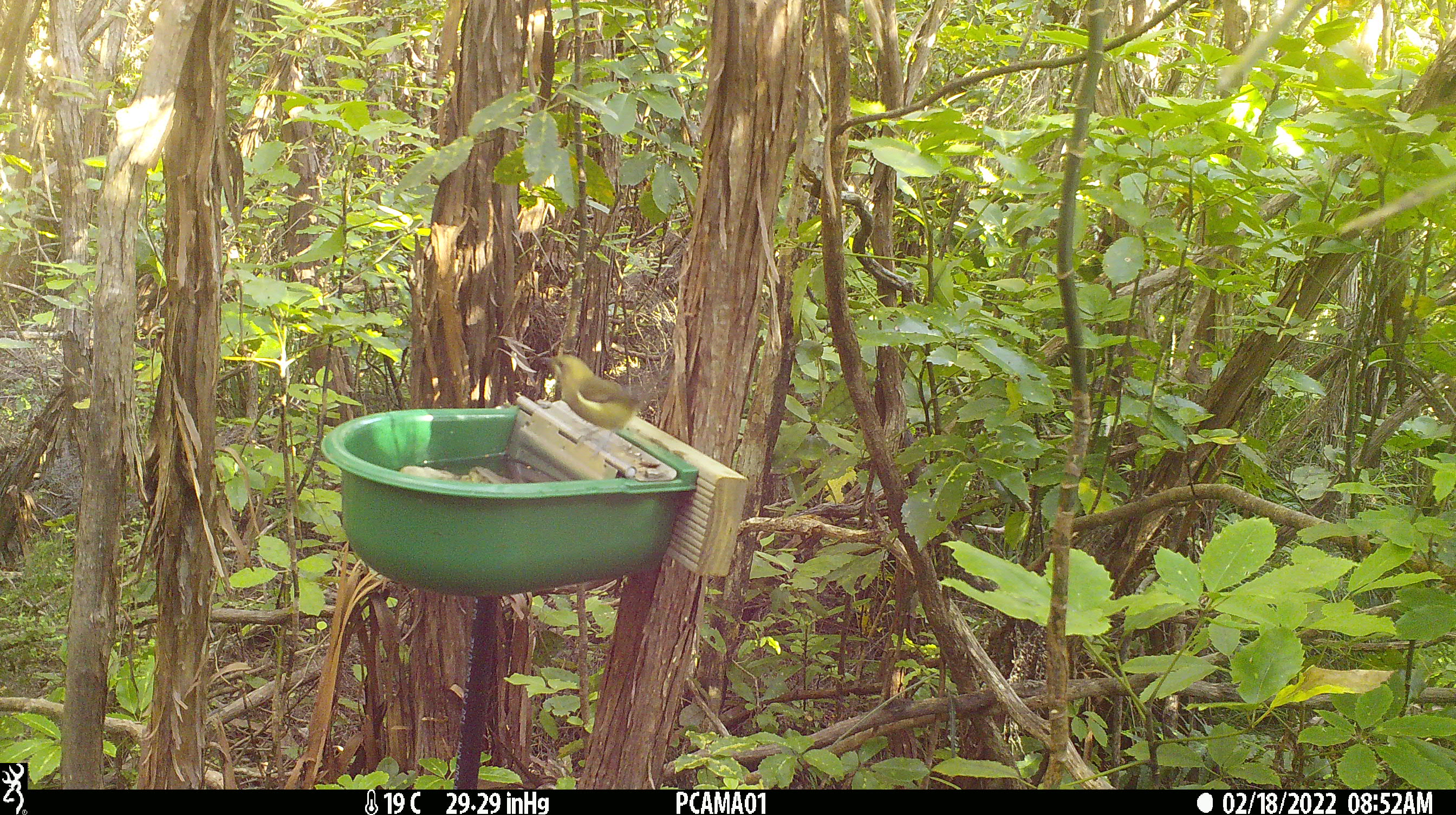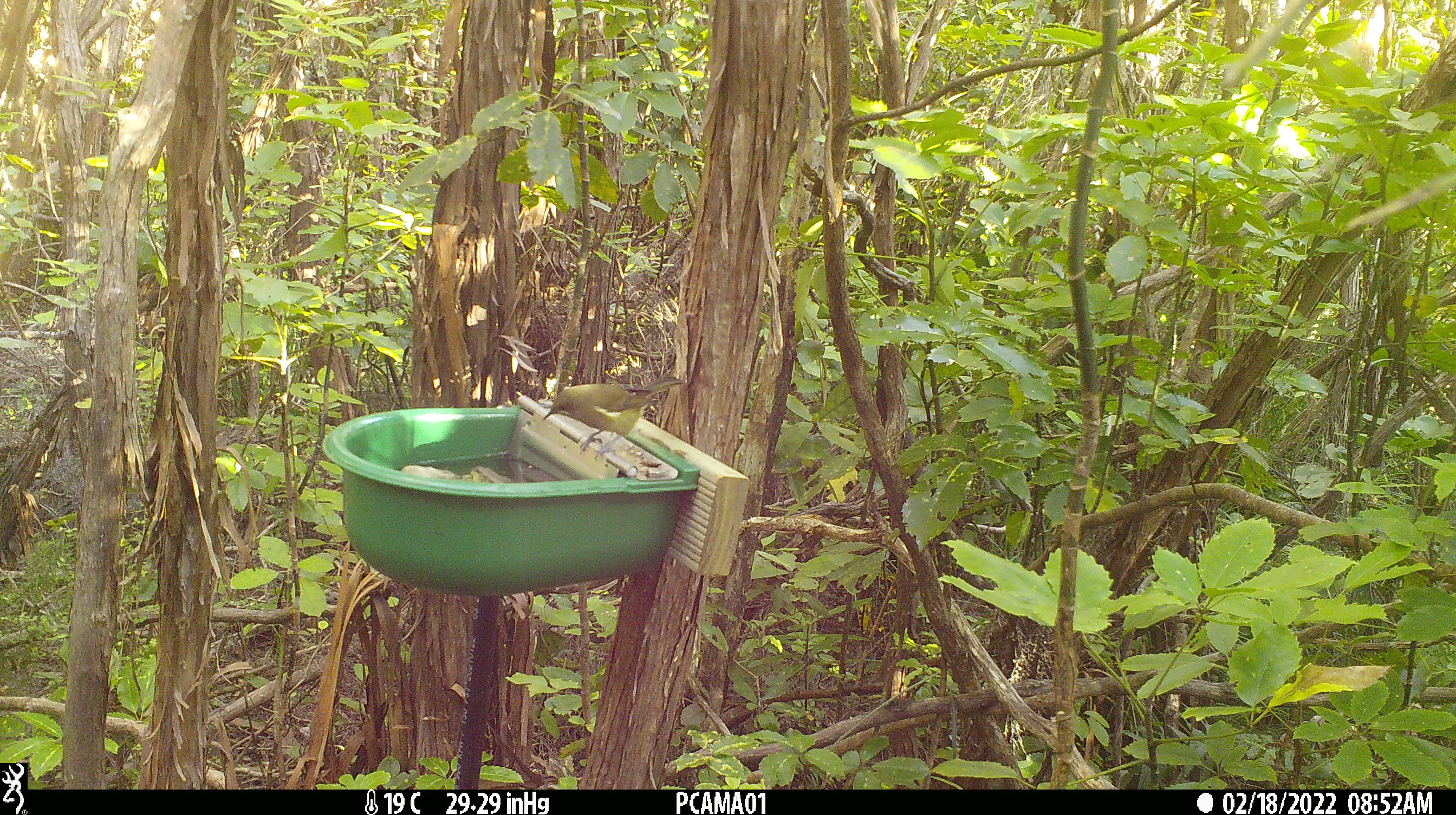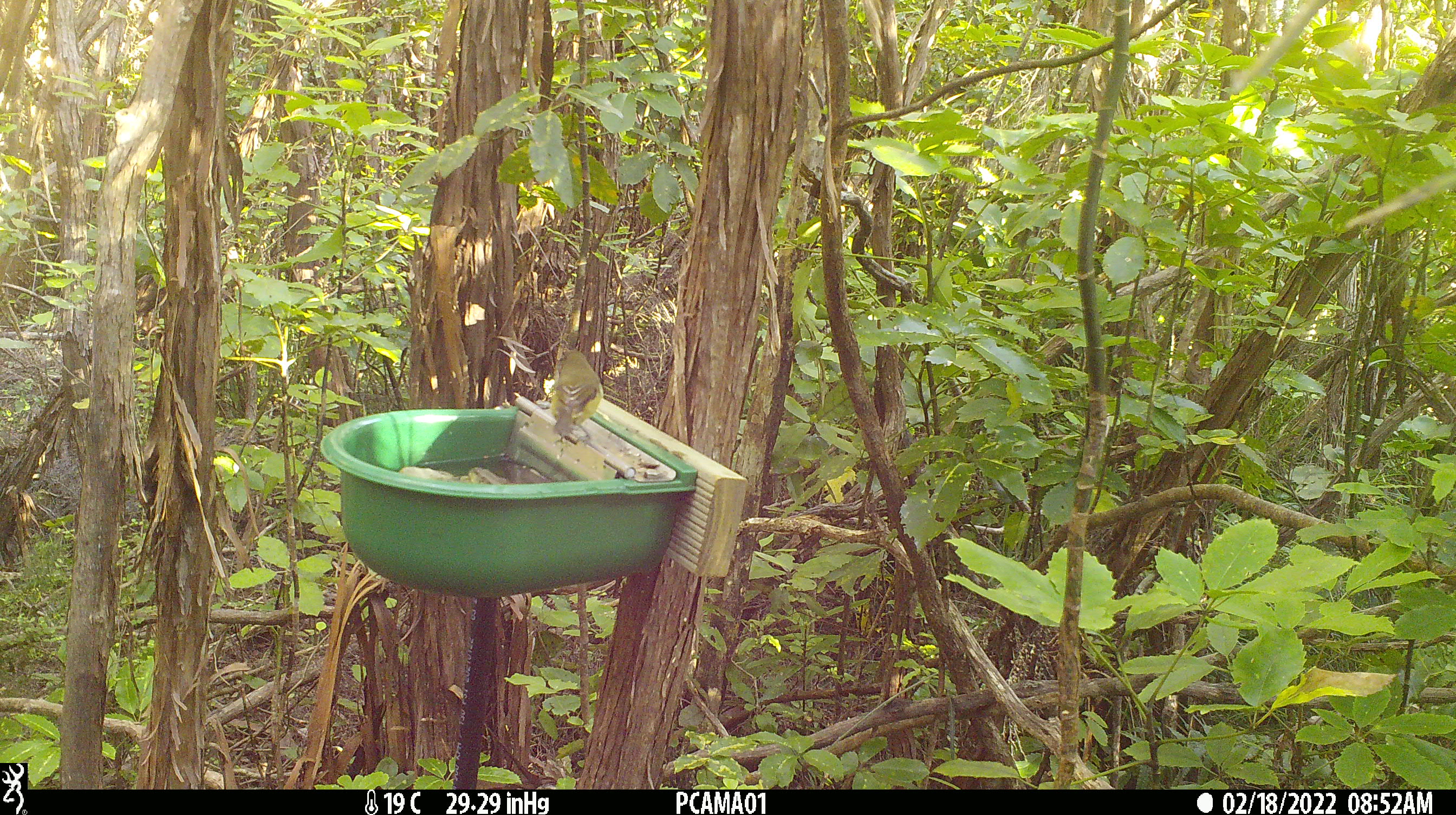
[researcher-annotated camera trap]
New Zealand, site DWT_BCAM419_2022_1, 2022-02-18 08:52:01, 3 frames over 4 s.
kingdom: Animalia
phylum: Chordata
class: Aves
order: Passeriformes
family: Meliphagidae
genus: Anthornis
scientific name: Anthornis melanura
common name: new zealand bellbird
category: bellbird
Bellbird (new zealand bellbird) (Anthornis melanura).